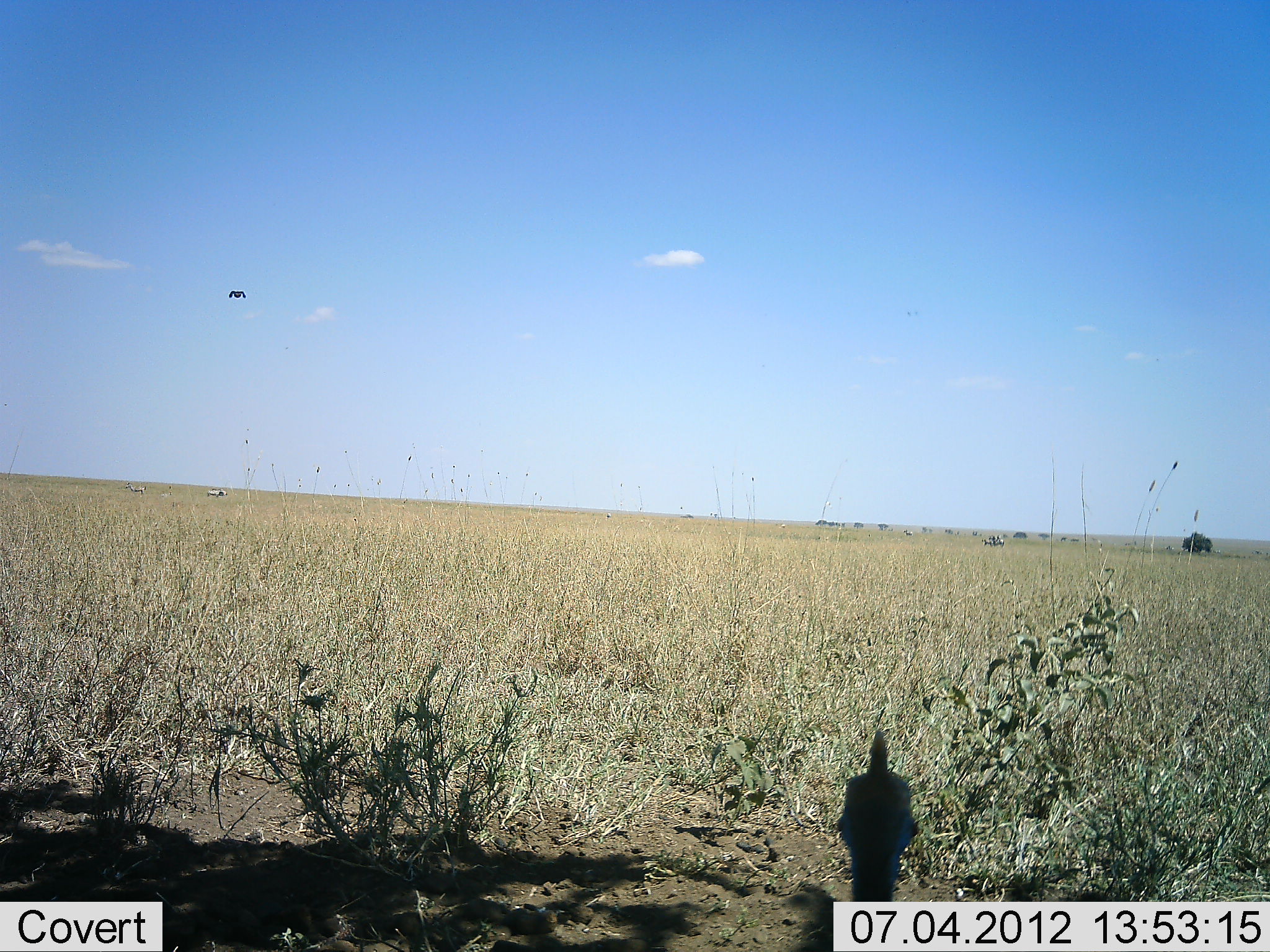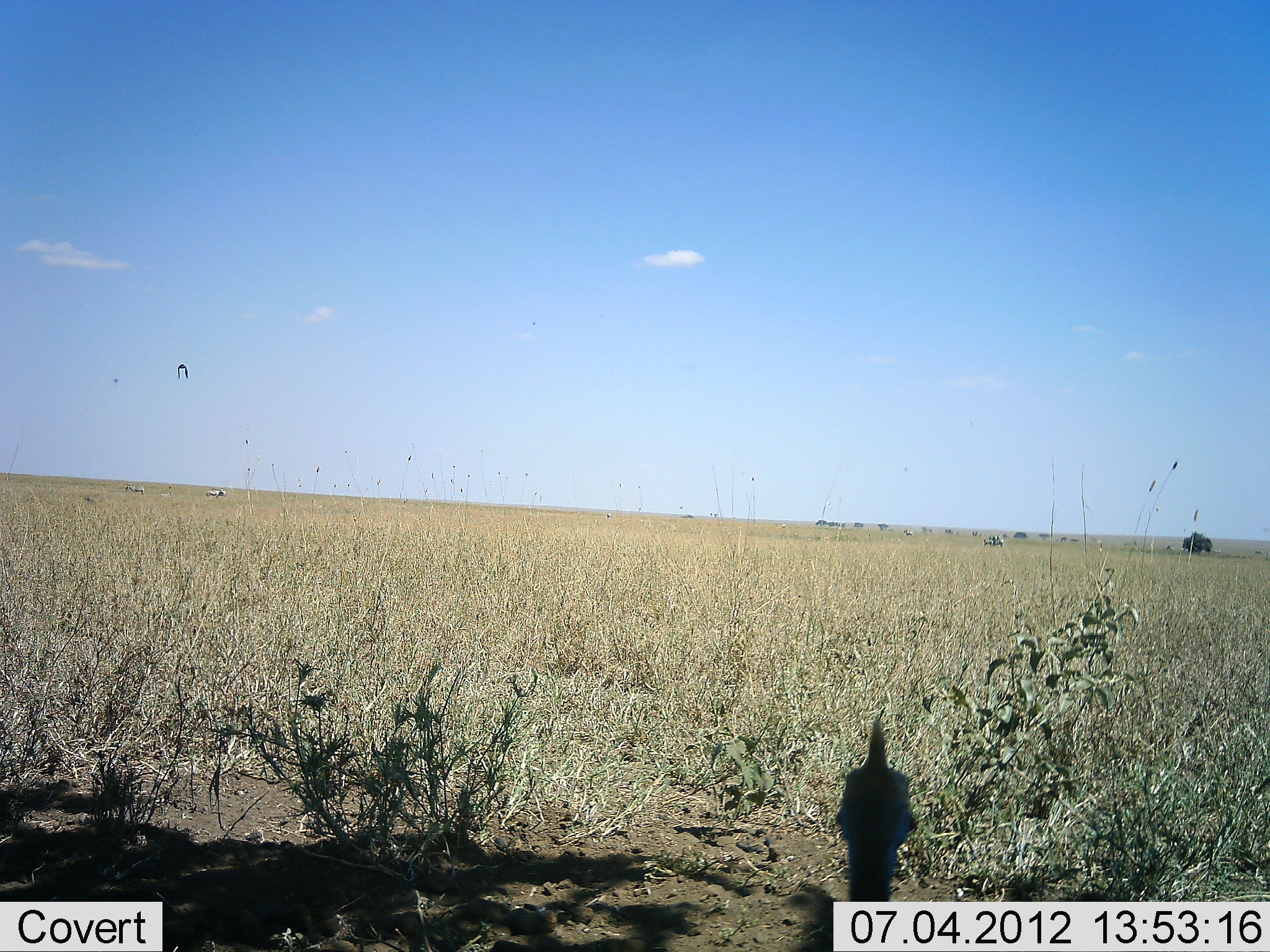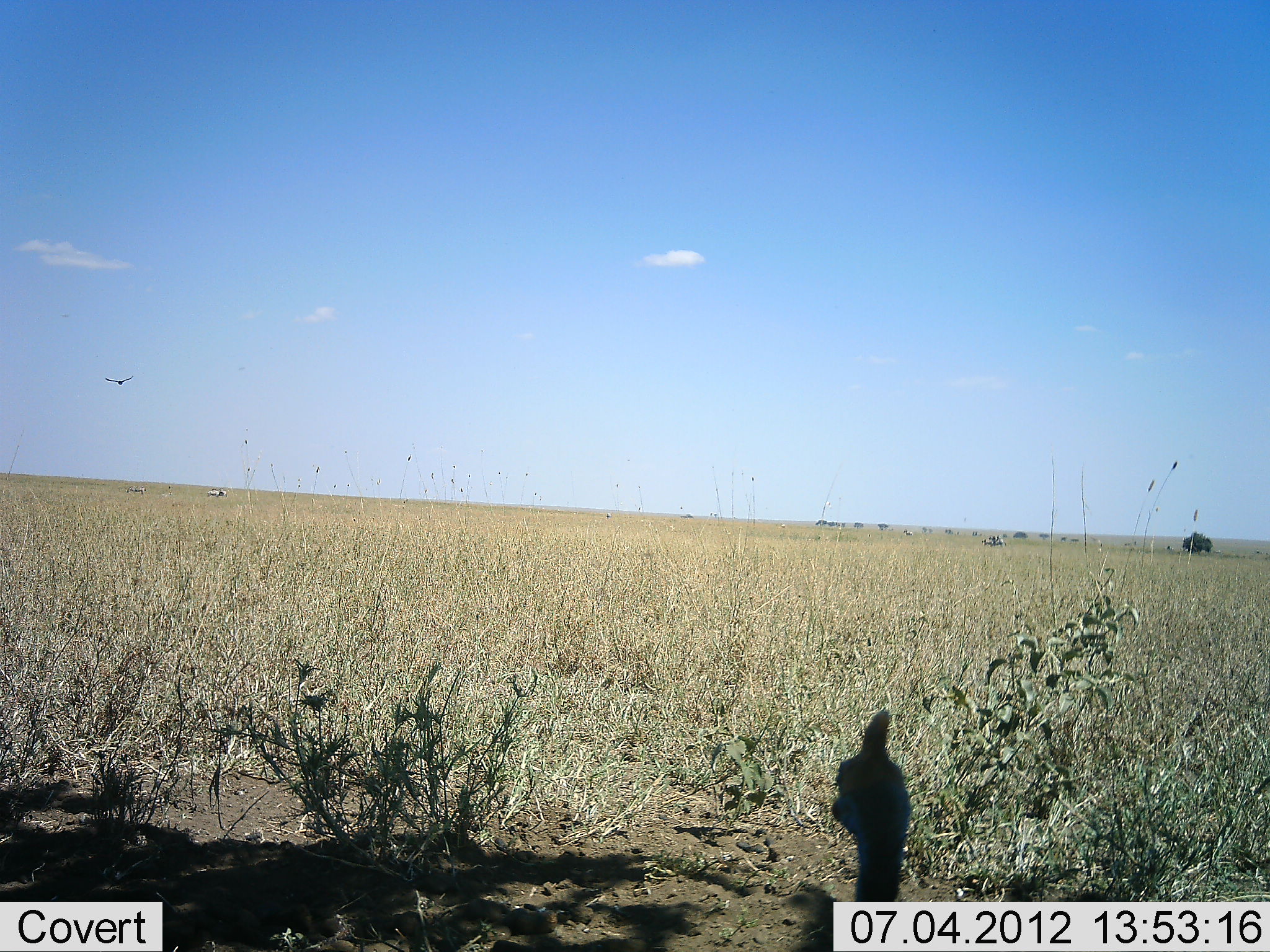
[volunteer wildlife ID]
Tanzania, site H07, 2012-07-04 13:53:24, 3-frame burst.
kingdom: Animalia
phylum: Chordata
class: Aves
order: Galliformes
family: Numididae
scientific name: Numididae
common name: guinea fowl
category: guineafowl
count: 1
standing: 90%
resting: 10%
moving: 10%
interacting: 0%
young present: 0%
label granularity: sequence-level